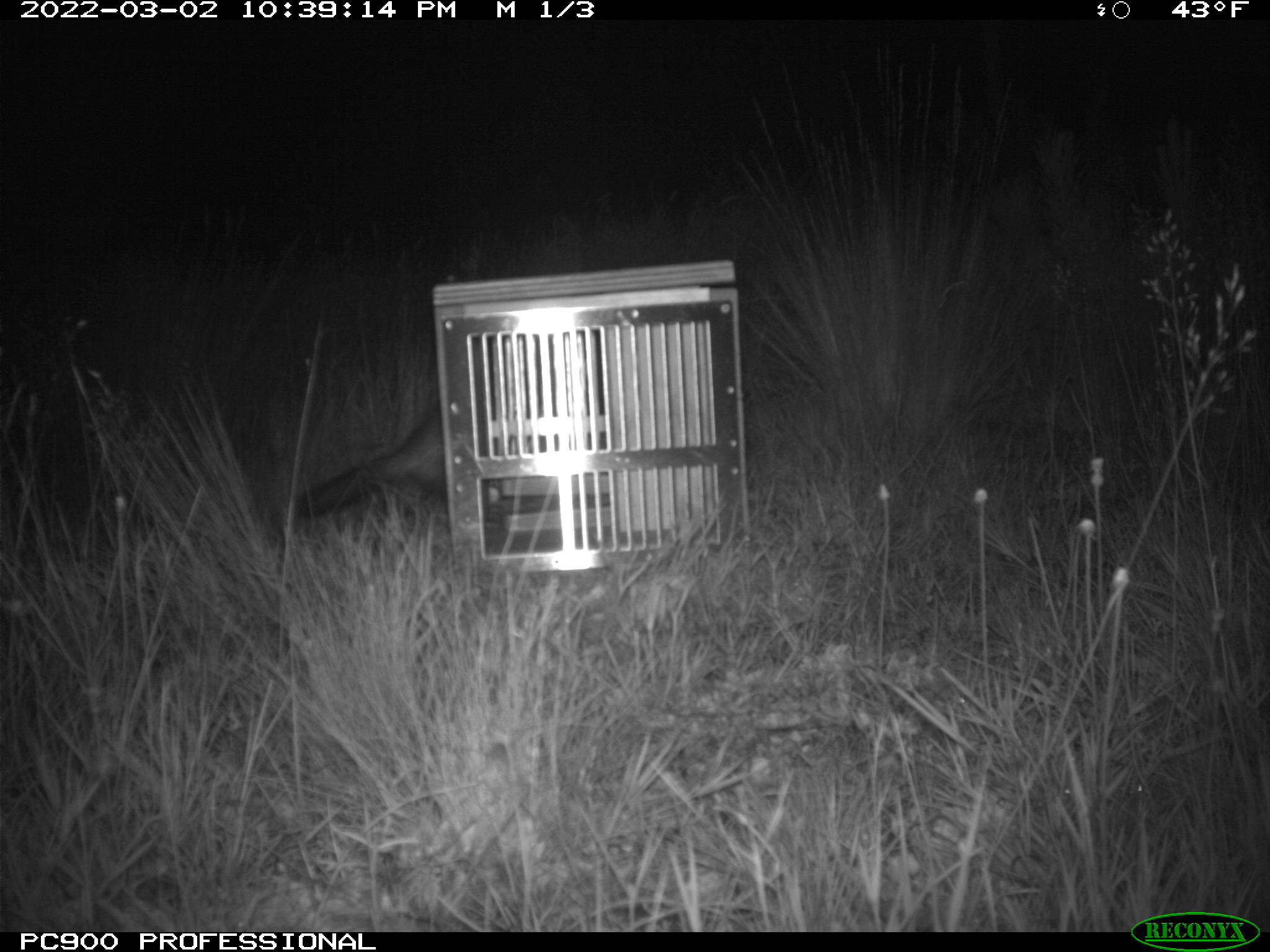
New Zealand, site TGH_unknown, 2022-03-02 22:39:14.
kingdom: Animalia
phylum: Chordata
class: Mammalia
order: Carnivora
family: Mustelidae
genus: Mustela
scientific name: Mustela furo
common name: ferret